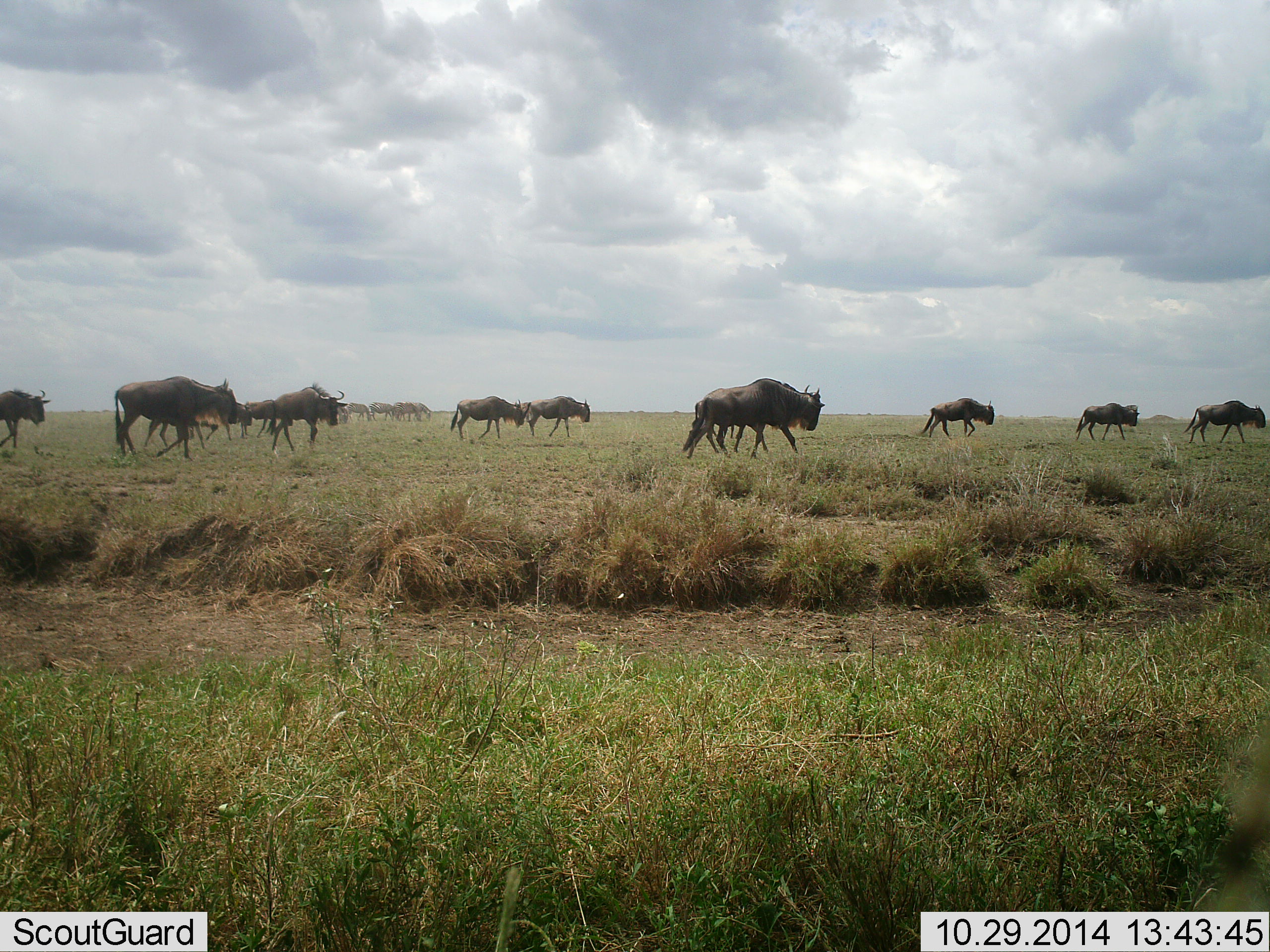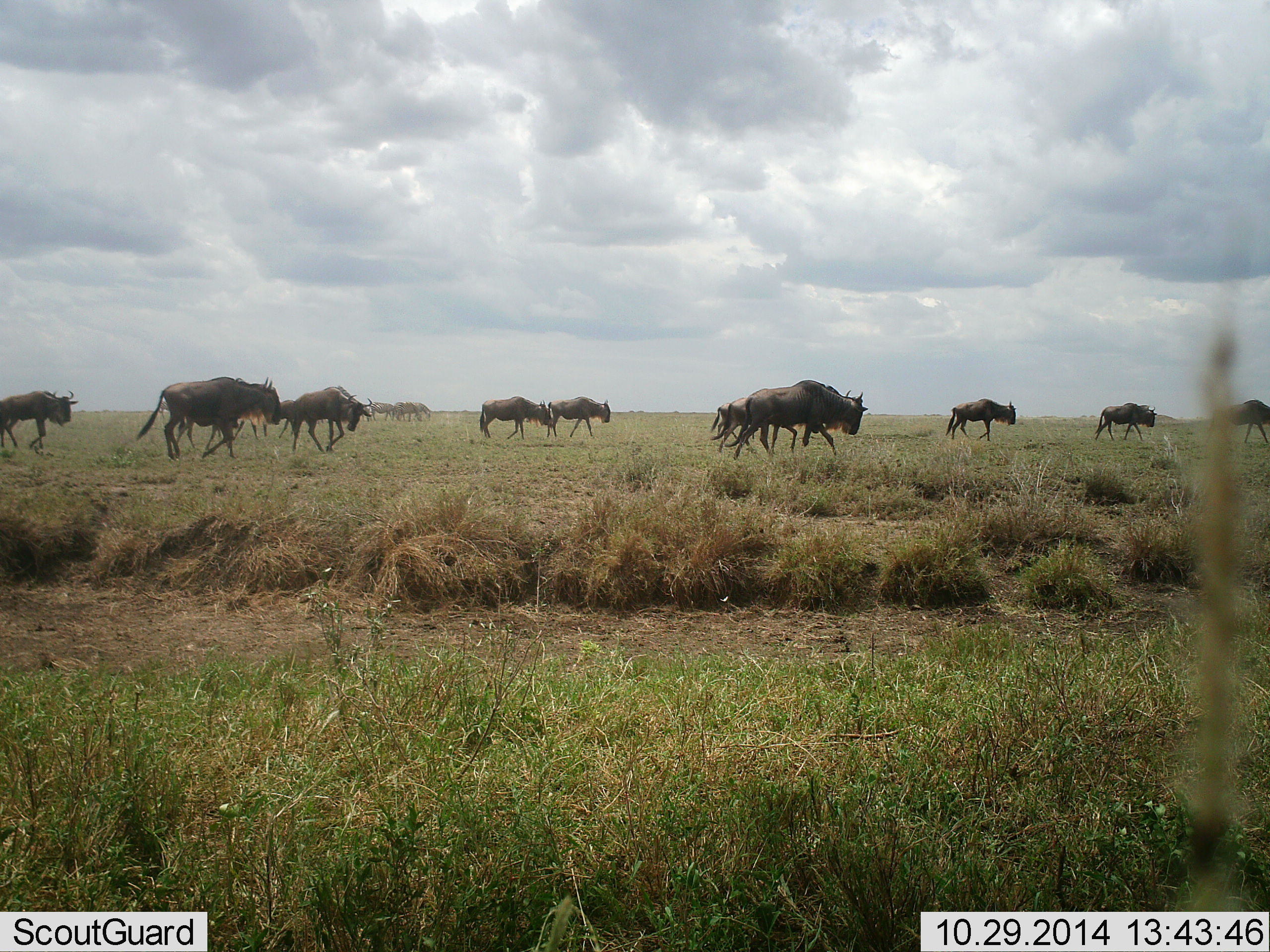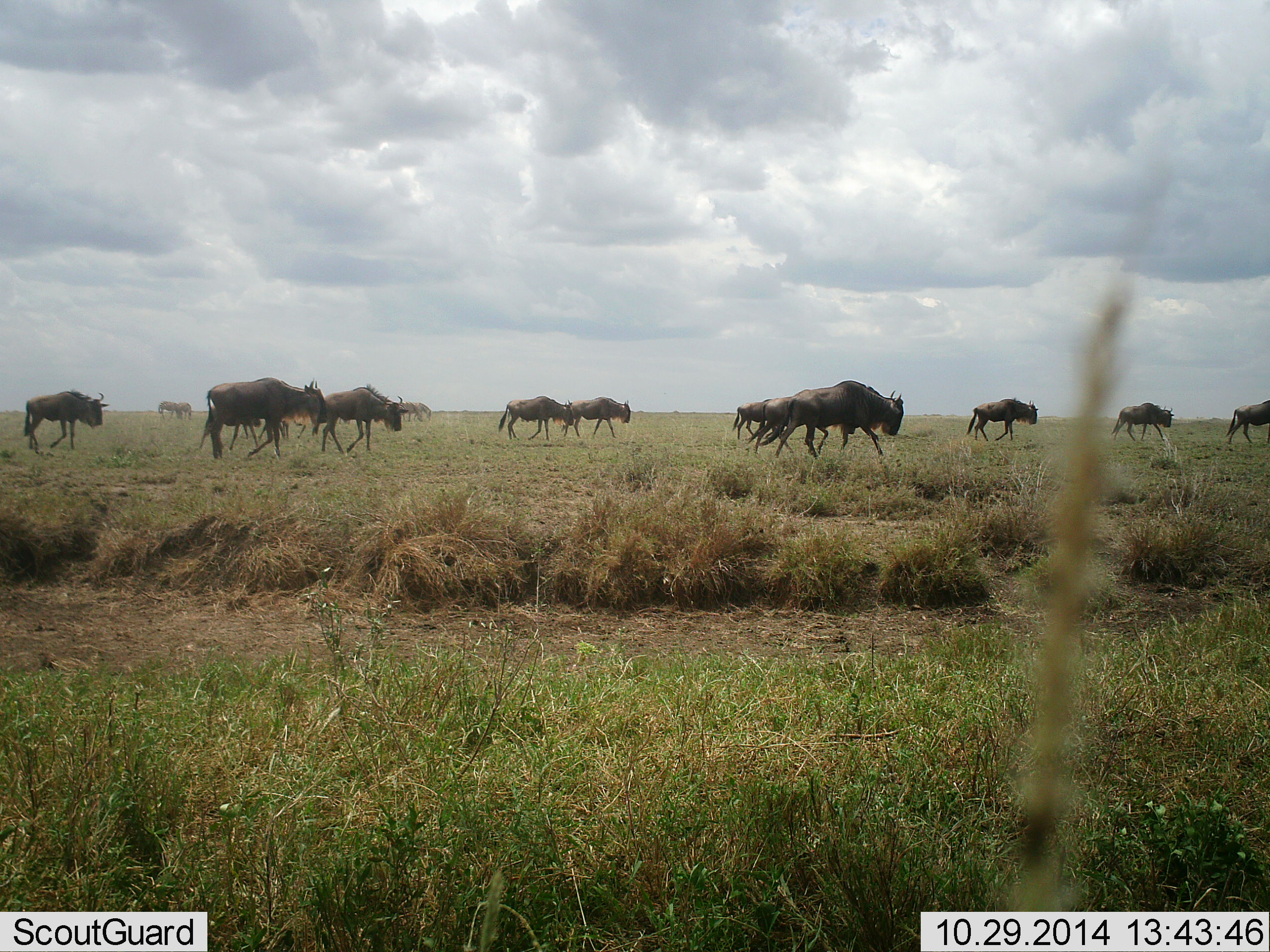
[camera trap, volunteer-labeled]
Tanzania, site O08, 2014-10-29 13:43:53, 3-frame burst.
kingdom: Animalia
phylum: Chordata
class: Mammalia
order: Artiodactyla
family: Bovidae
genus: Connochaetes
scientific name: Connochaetes taurinus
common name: blue wildebeest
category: wildebeest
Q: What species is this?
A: Wildebeest (blue wildebeest) (Connochaetes taurinus).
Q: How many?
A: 11-50.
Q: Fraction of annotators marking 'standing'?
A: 7%.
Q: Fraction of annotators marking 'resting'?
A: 0%.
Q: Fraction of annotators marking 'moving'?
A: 100%.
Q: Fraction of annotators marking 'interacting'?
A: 0%.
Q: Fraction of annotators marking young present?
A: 0%.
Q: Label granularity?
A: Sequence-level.